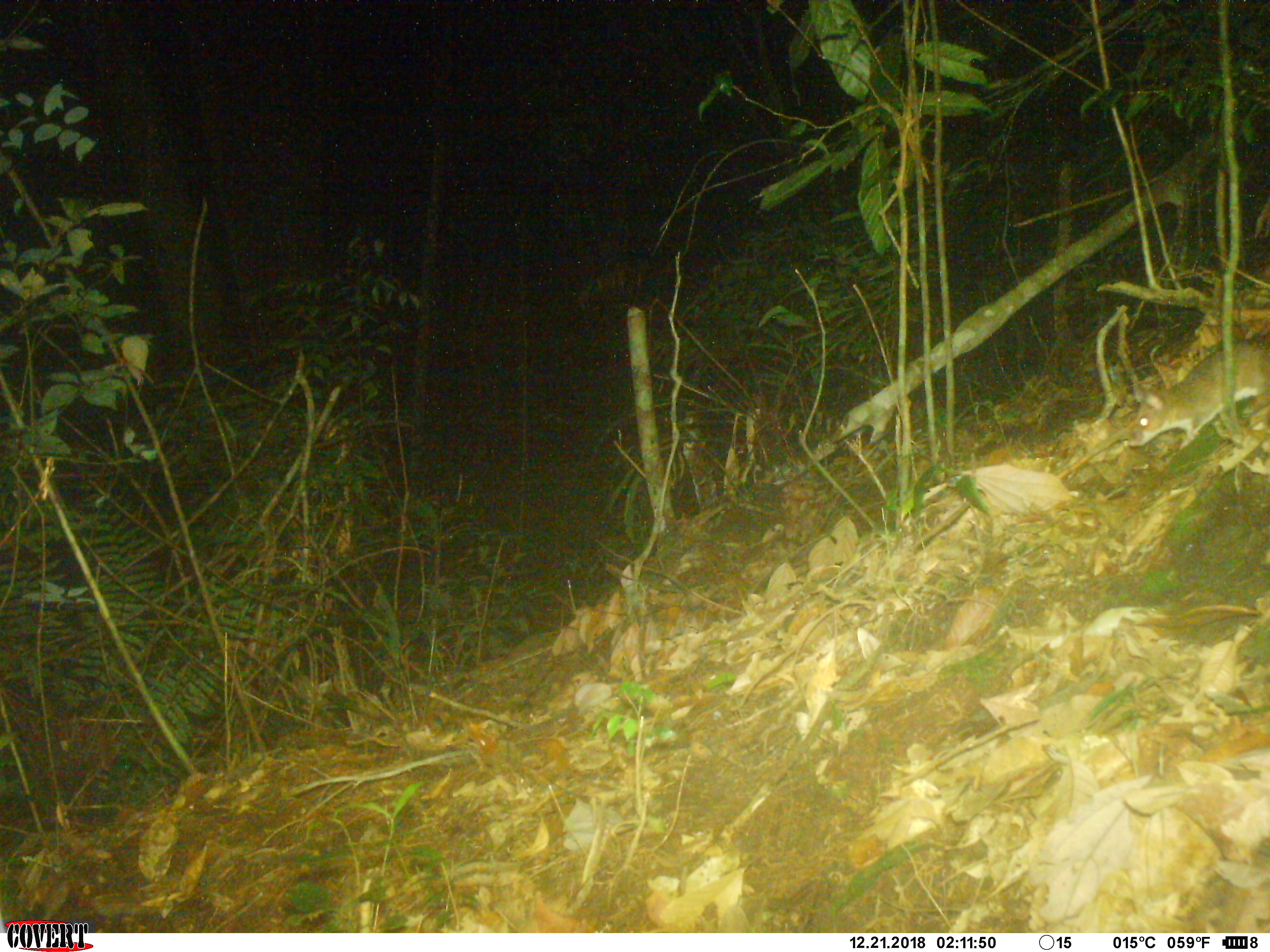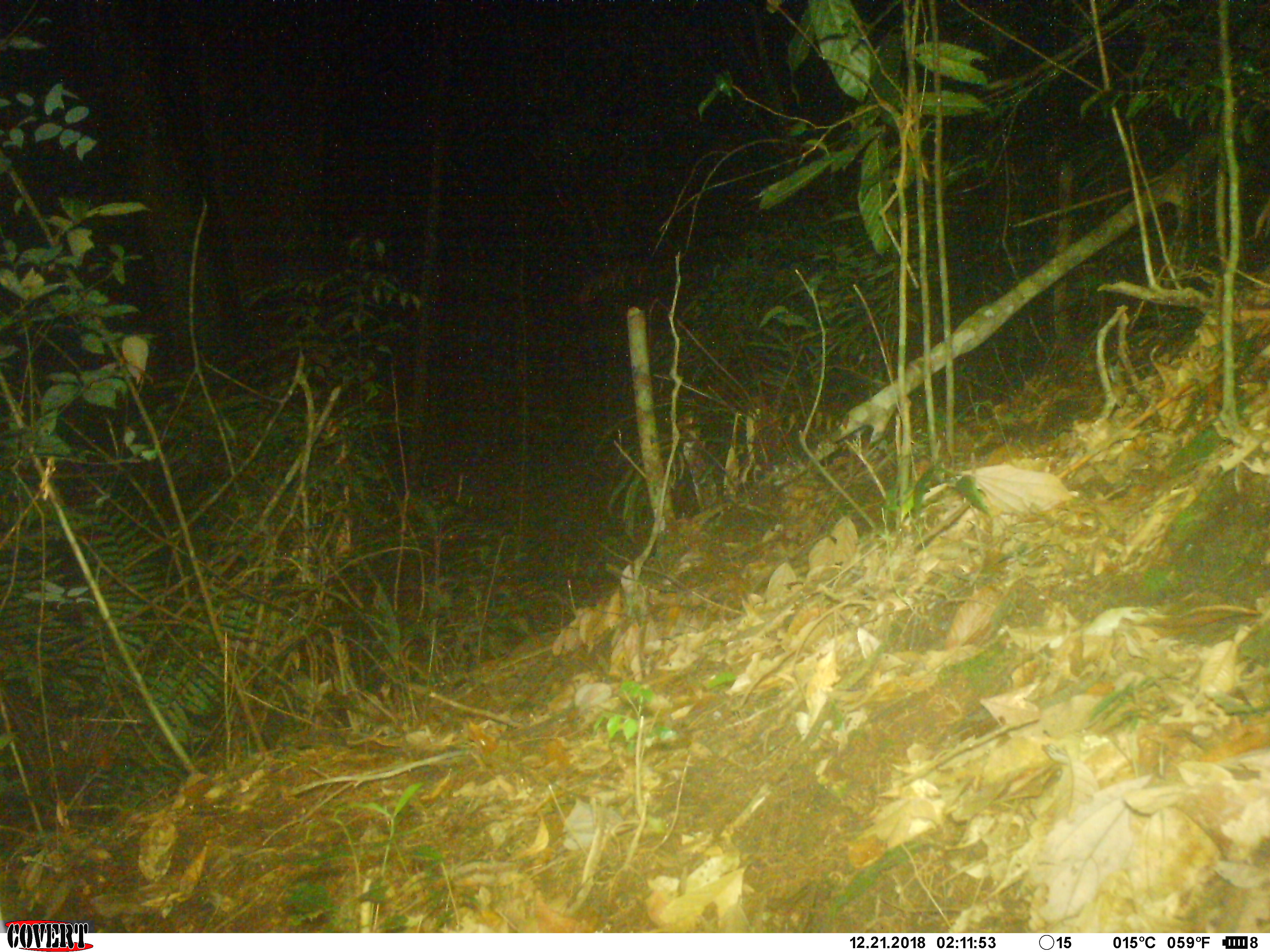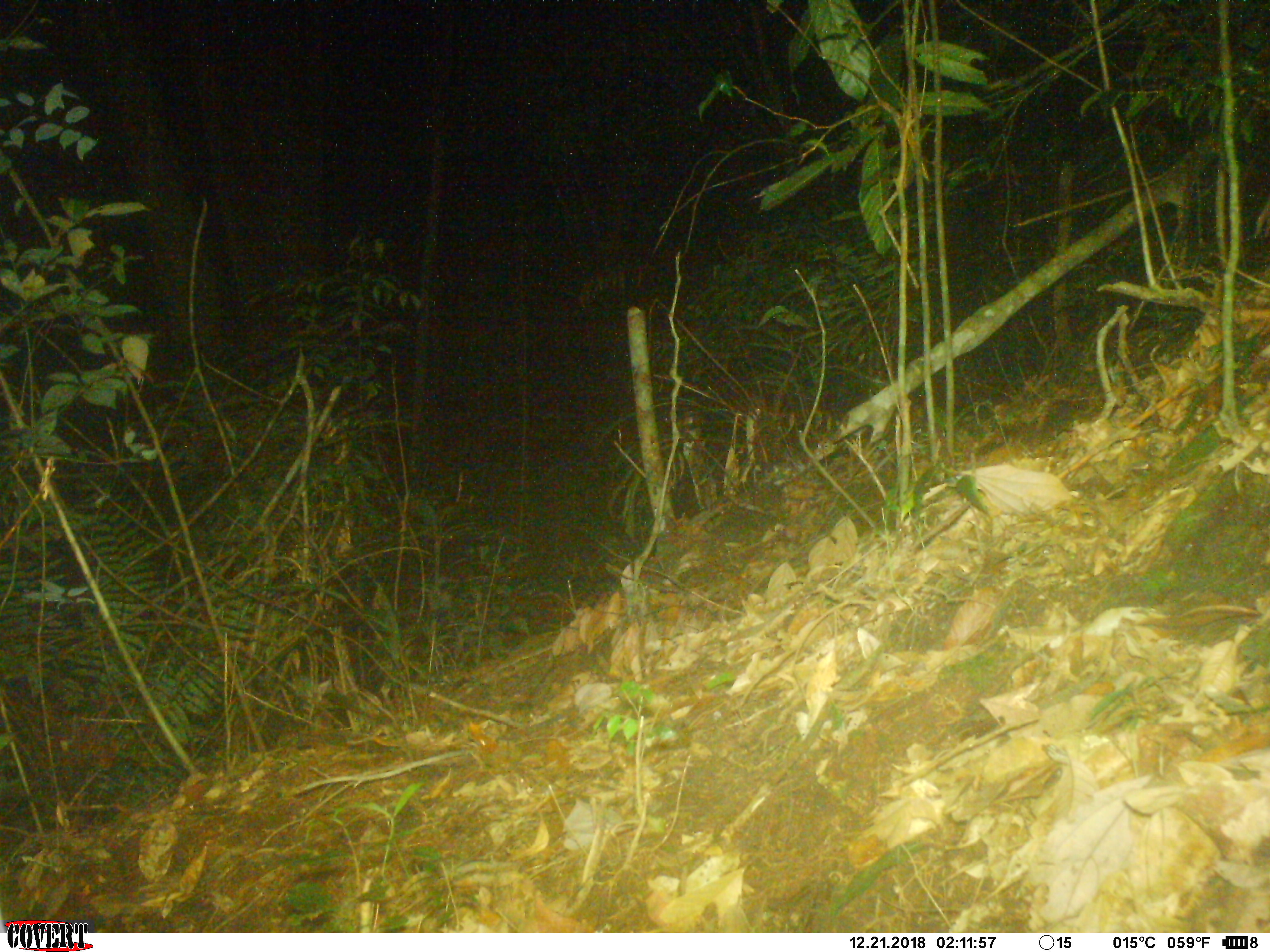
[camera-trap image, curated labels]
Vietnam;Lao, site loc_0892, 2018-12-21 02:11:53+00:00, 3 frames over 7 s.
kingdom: Animalia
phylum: Chordata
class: Mammalia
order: Rodentia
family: Muridae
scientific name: Muridae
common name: old-world mice and rats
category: unidentified murid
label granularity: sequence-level